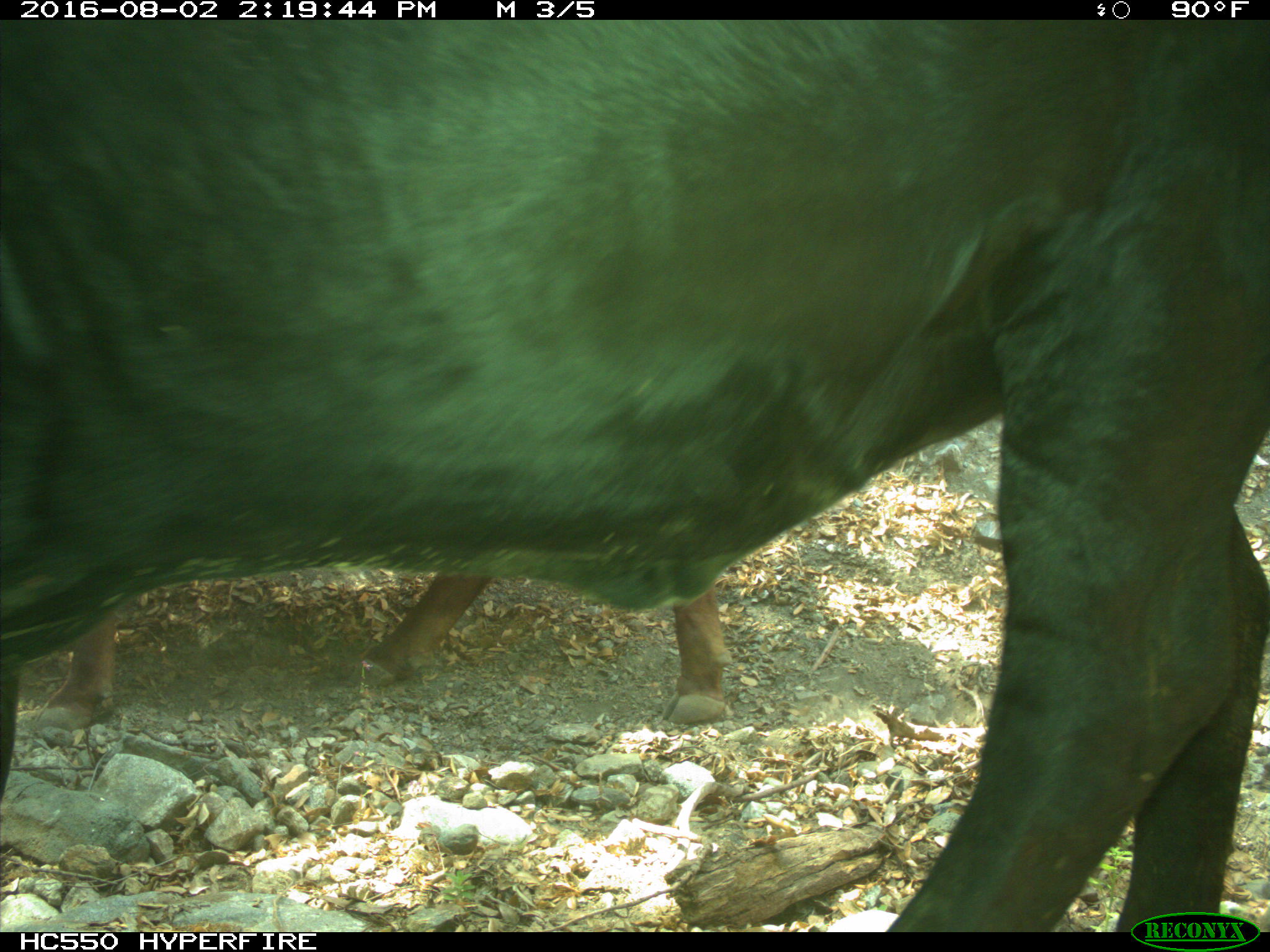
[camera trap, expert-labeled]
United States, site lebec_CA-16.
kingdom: Animalia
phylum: Chordata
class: Mammalia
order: Artiodactyla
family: Bovidae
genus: Bos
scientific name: Bos taurus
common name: domestic cow